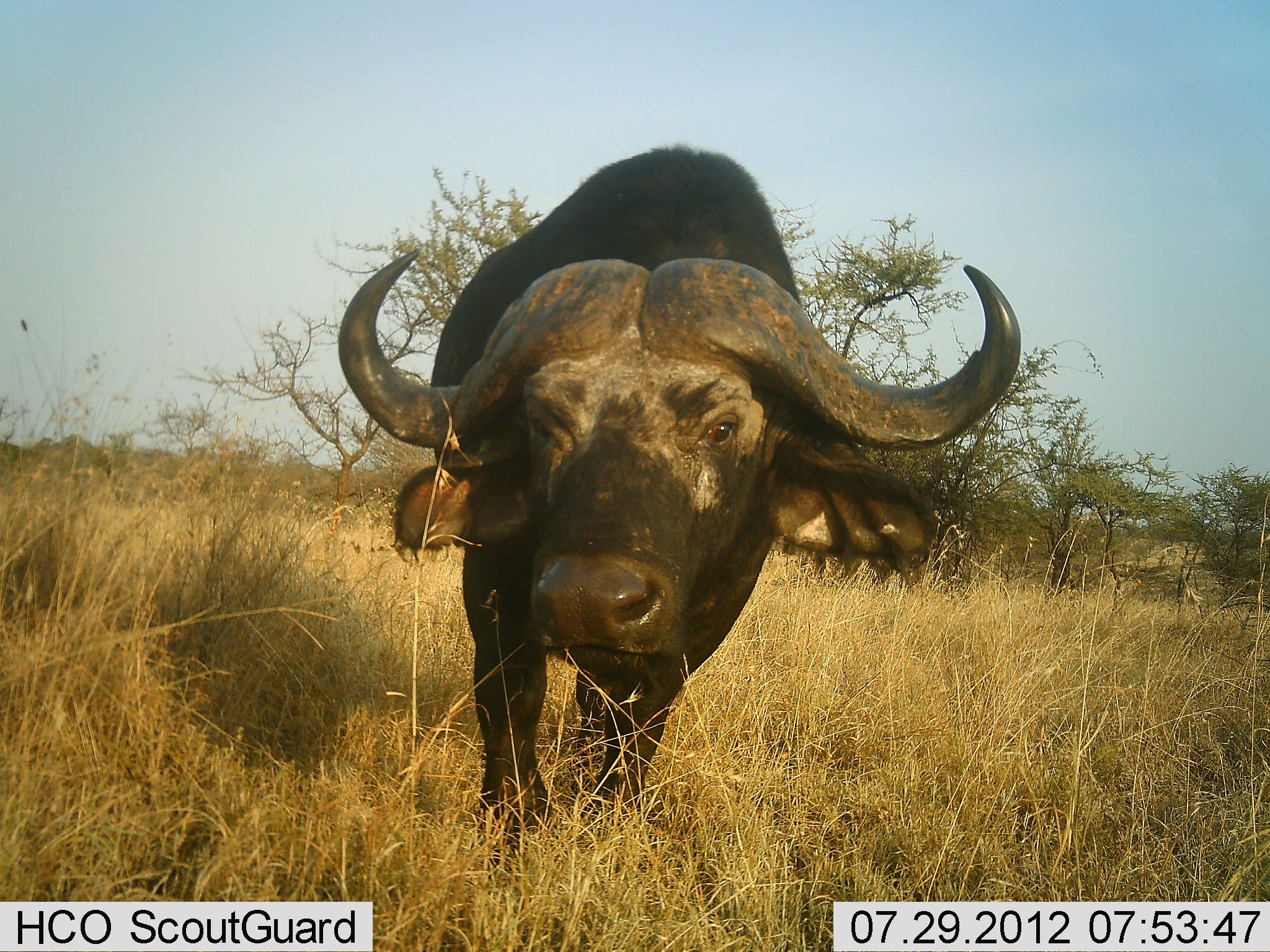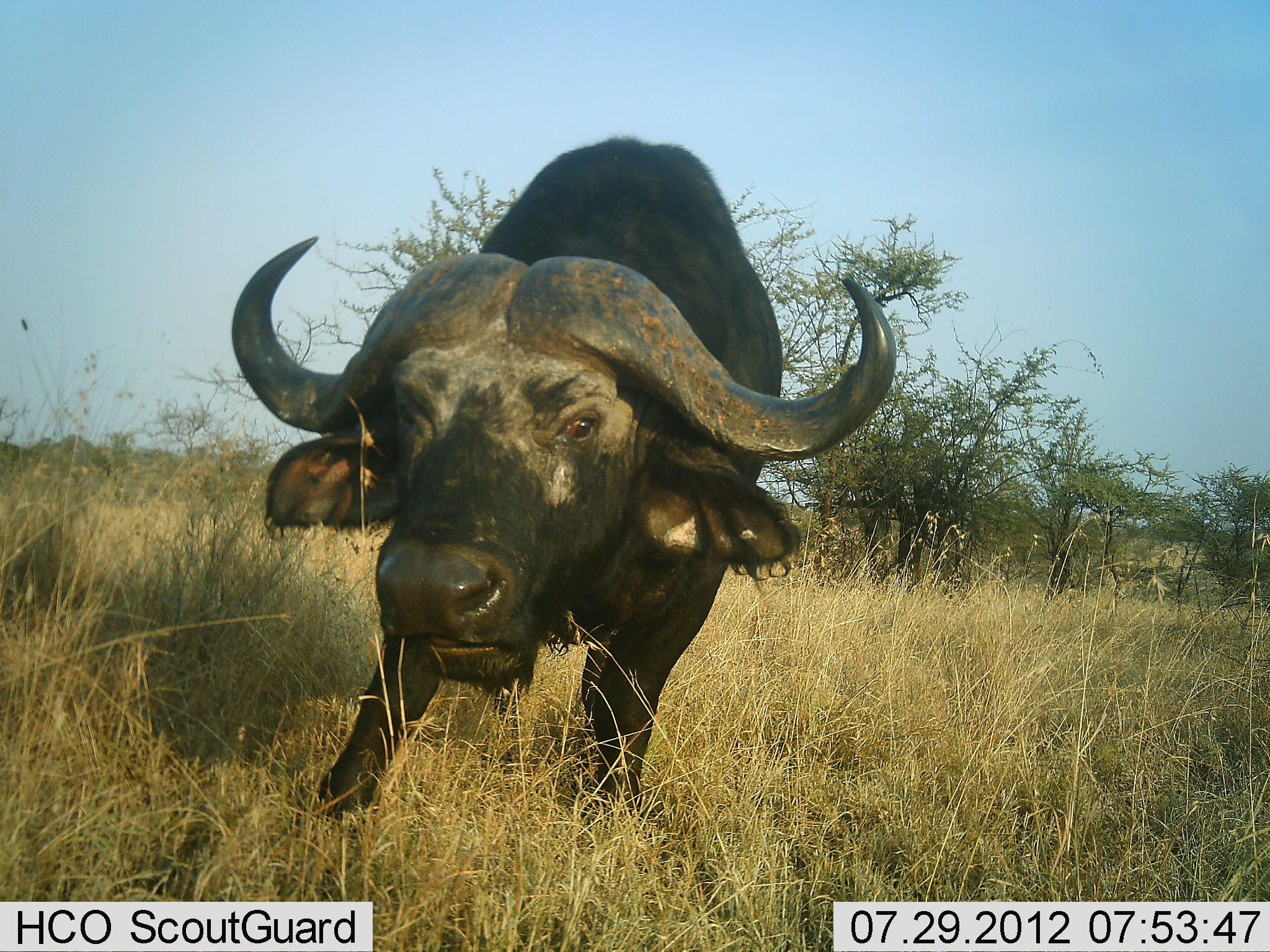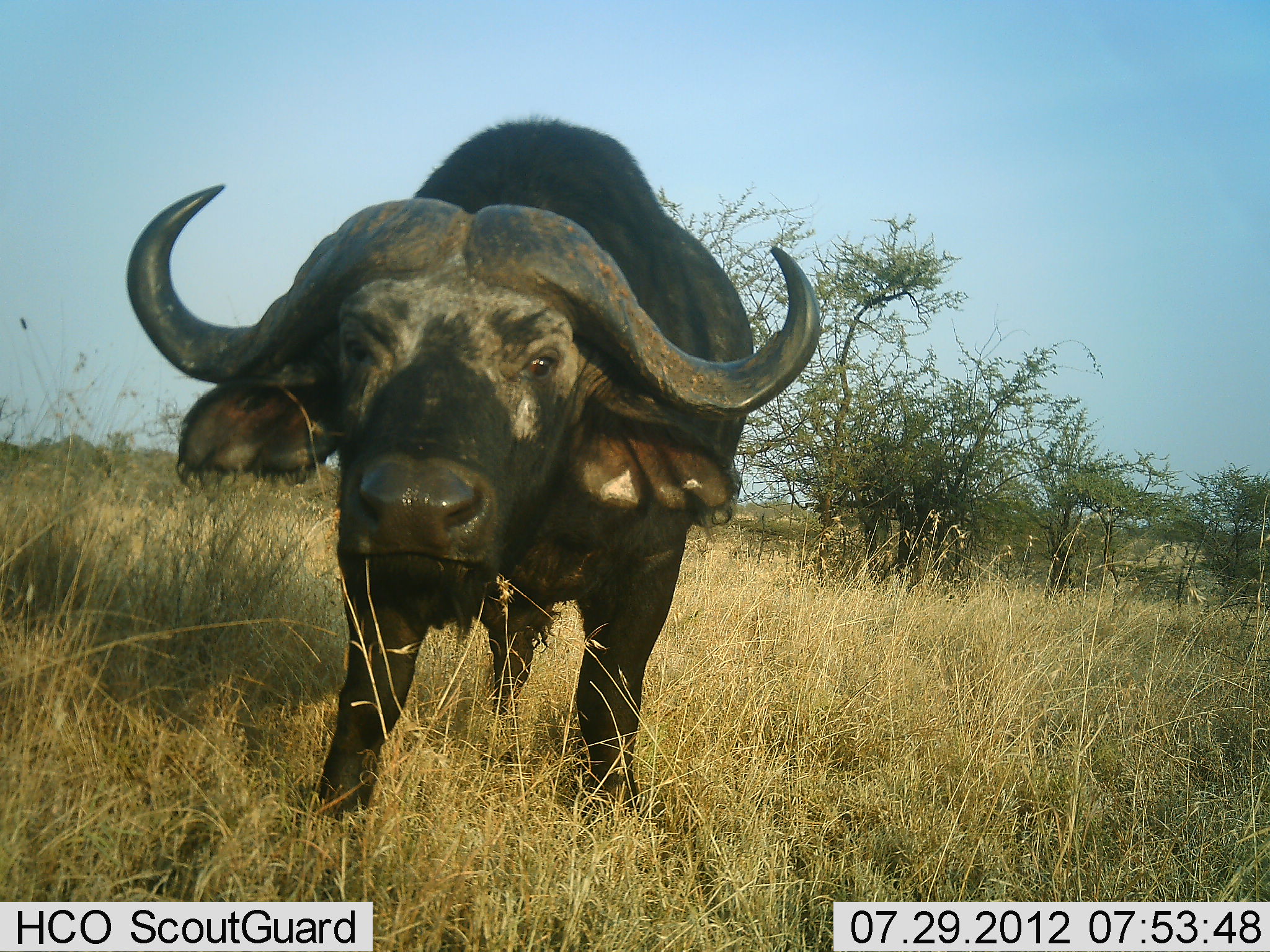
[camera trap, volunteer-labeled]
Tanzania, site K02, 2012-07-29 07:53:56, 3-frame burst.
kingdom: Animalia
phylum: Chordata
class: Mammalia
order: Artiodactyla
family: Bovidae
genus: Syncerus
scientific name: Syncerus caffer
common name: cape buffalo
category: buffalo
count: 1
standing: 70%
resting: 0%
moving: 20%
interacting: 20%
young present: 0%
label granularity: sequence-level